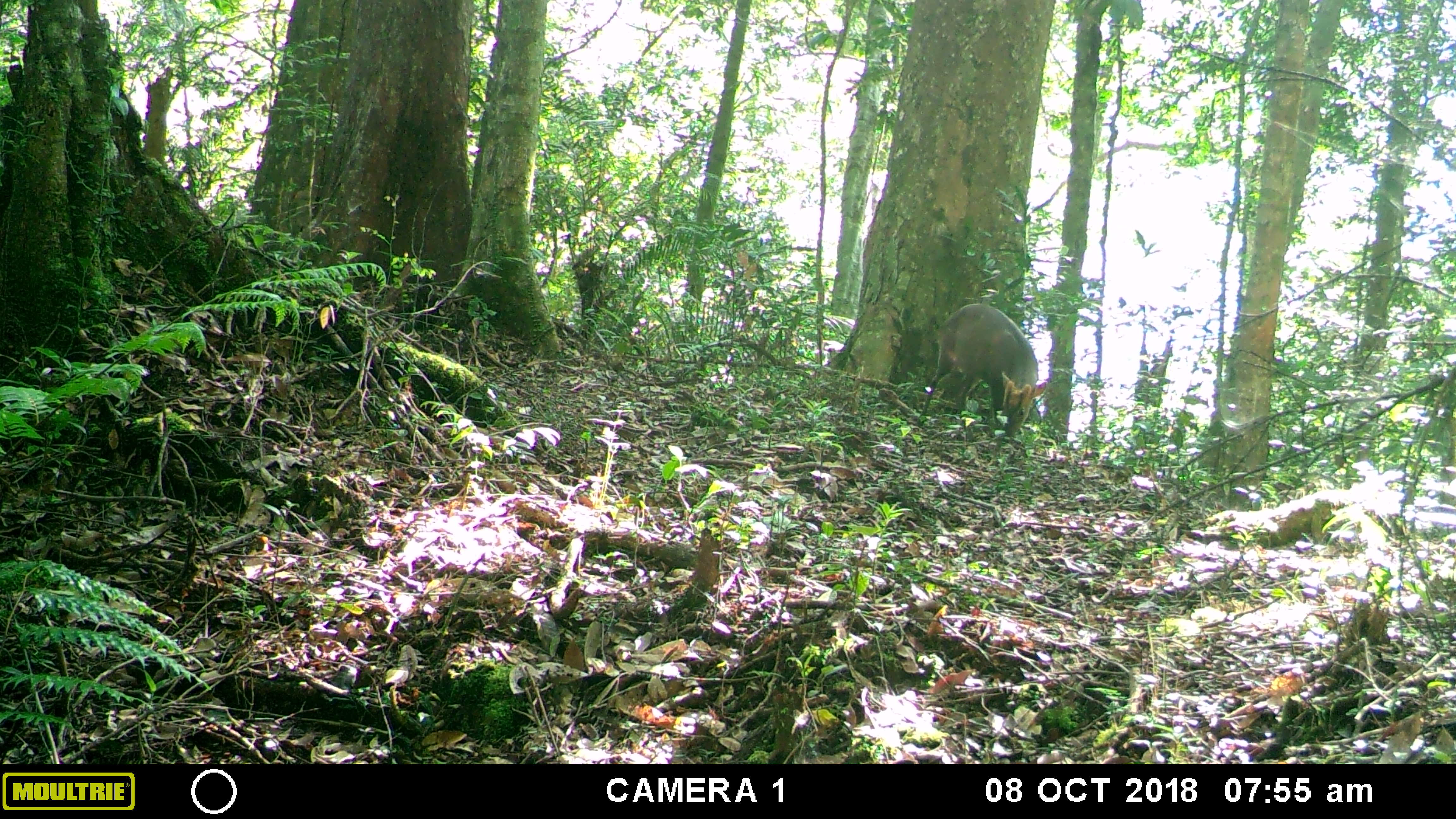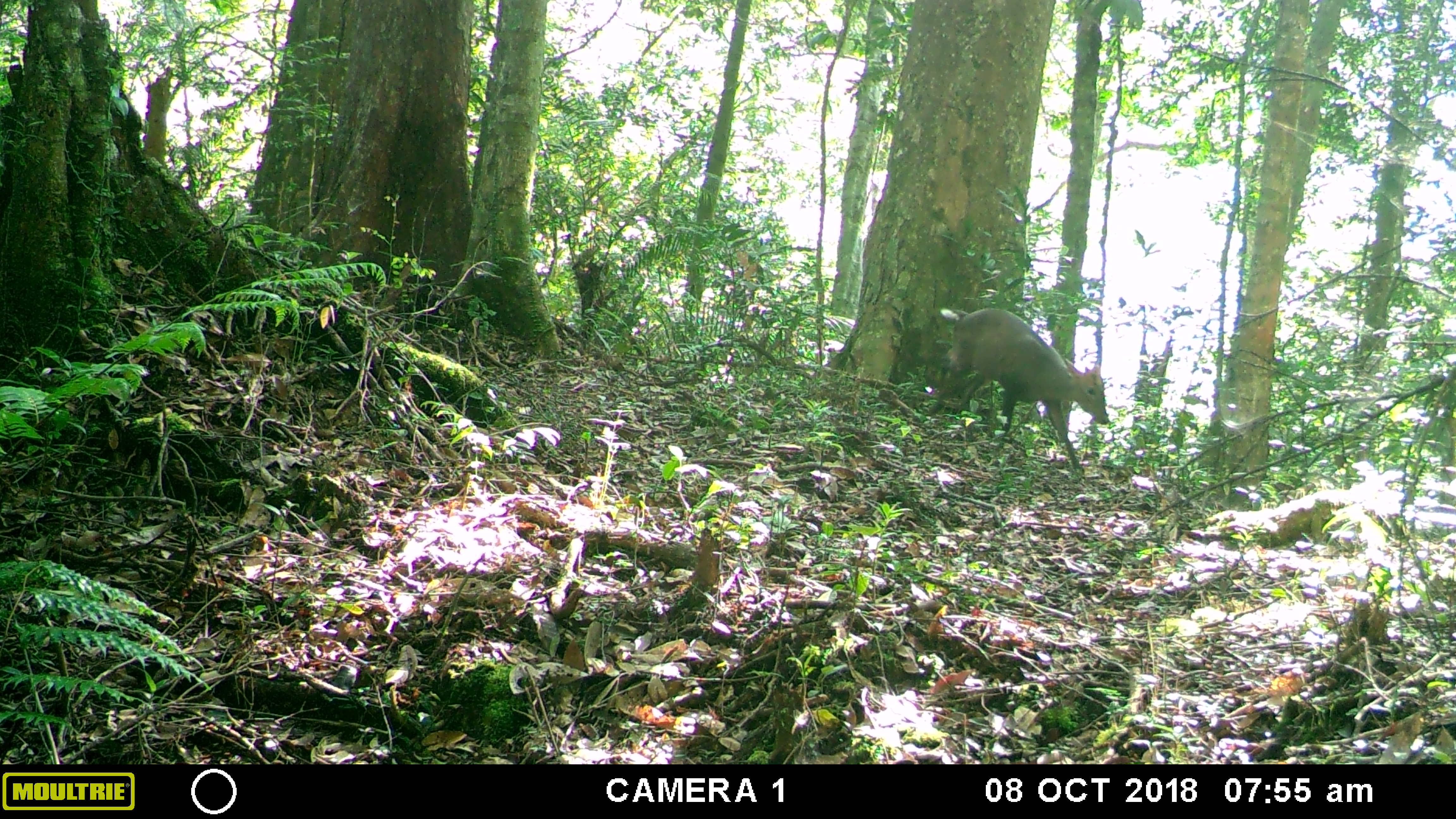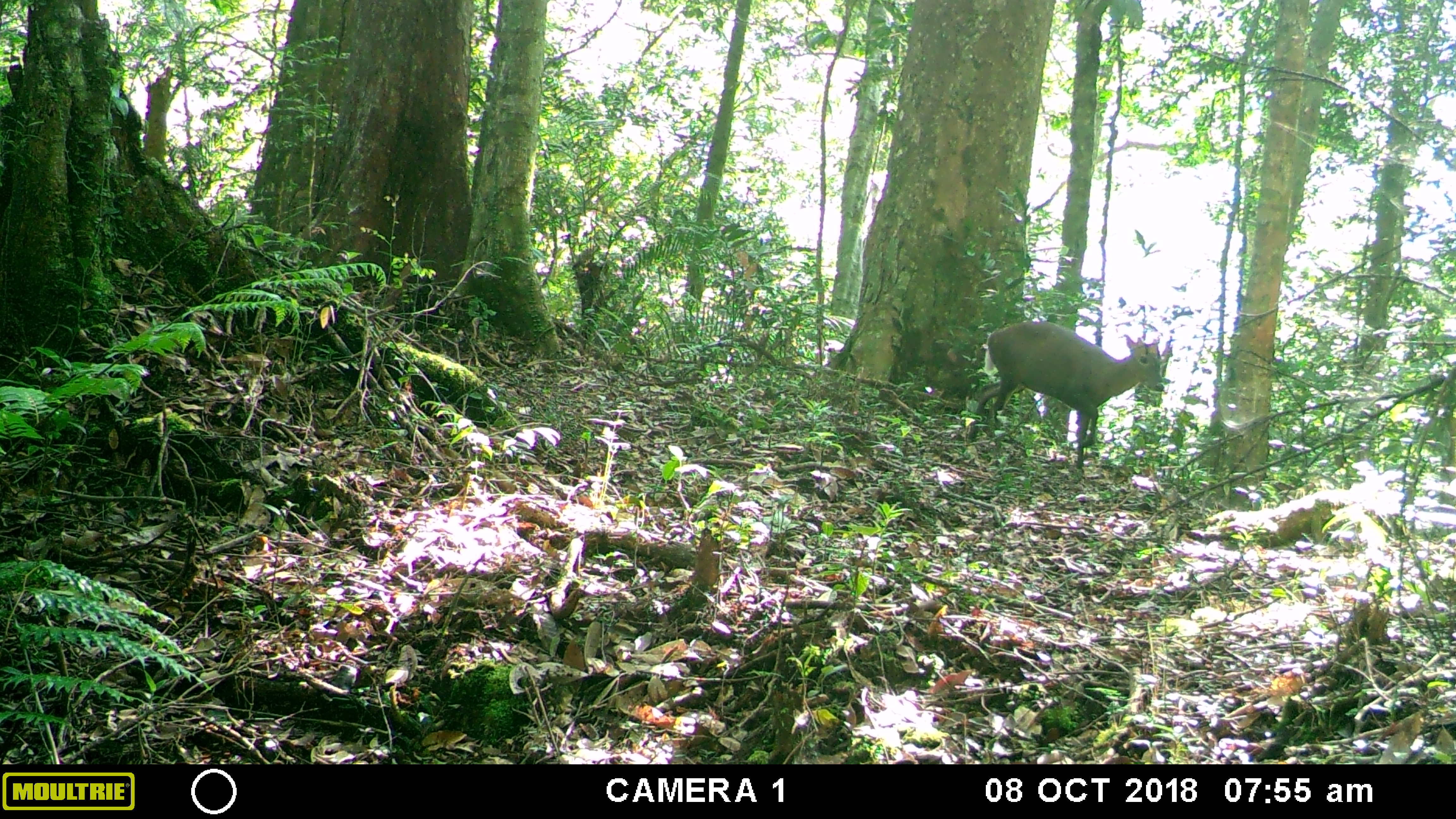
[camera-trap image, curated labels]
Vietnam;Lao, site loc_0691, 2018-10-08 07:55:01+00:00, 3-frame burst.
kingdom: Animalia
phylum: Chordata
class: Mammalia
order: Artiodactyla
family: Cervidae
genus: Muntiacus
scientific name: Muntiacus rooseveltorum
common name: roosevelt's muntjac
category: roosevelts muntjac group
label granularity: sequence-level